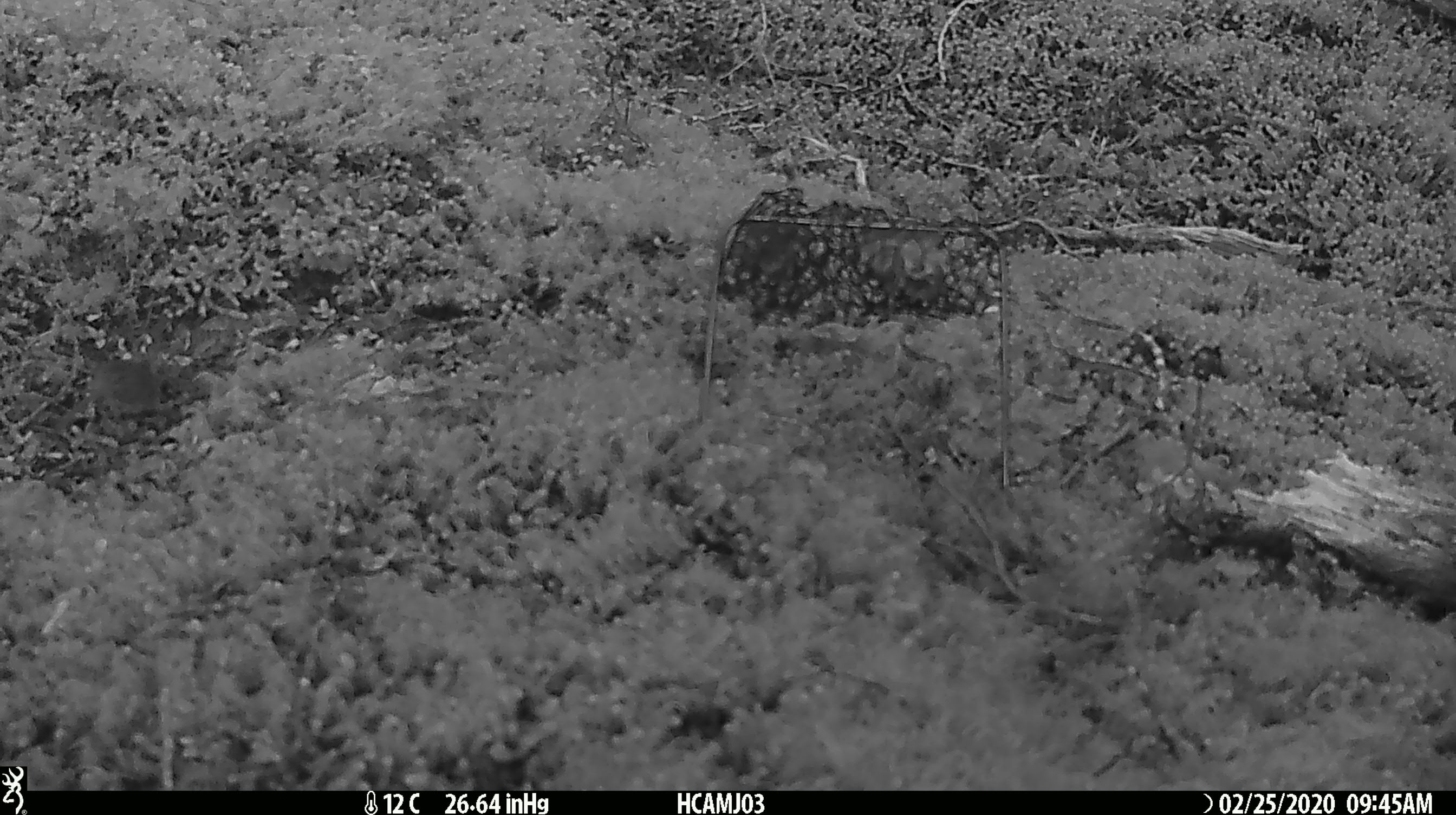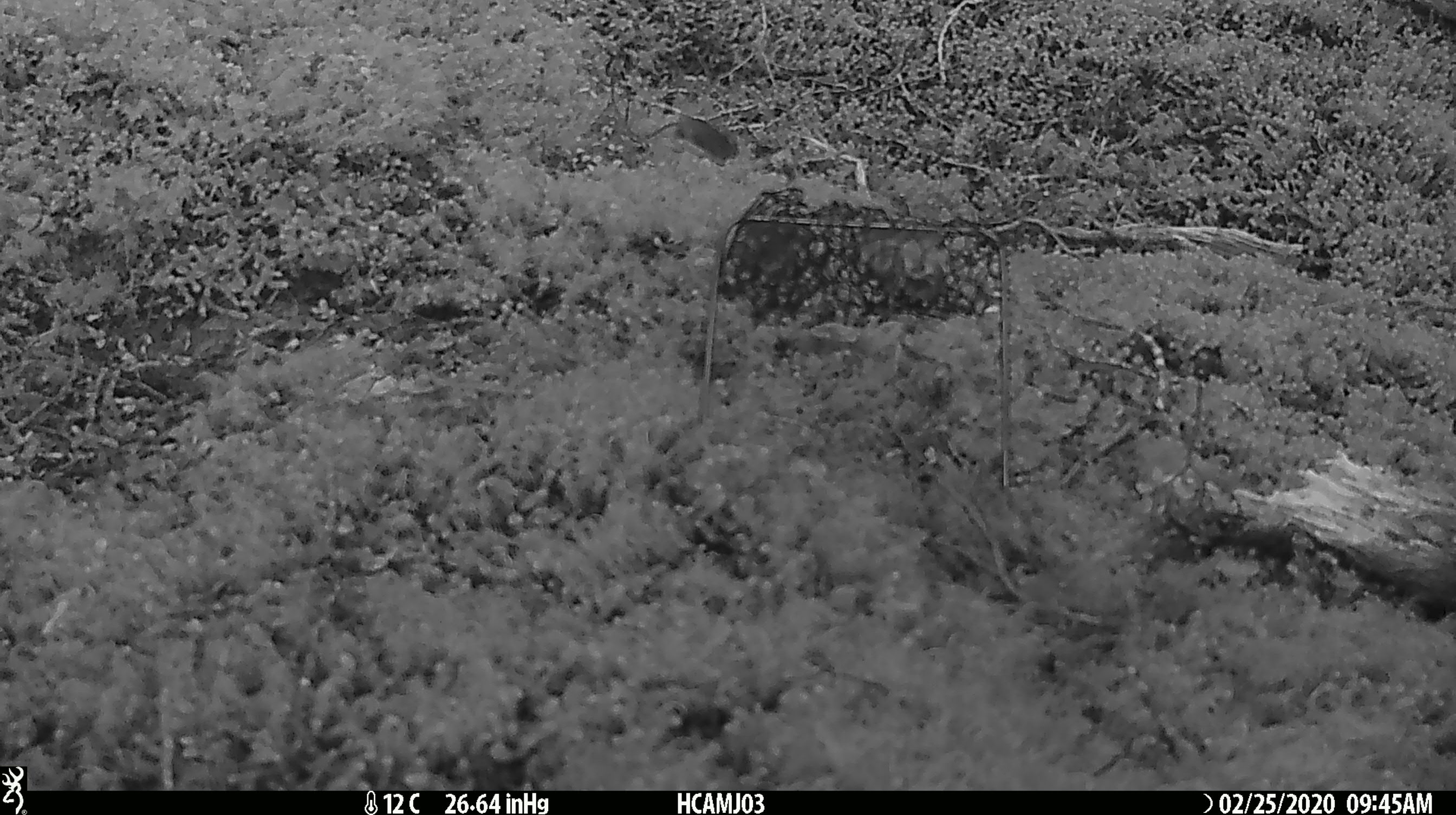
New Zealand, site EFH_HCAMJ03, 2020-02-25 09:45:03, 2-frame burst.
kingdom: Animalia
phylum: Chordata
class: Mammalia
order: Rodentia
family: Muridae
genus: Mus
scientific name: Mus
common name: mouse